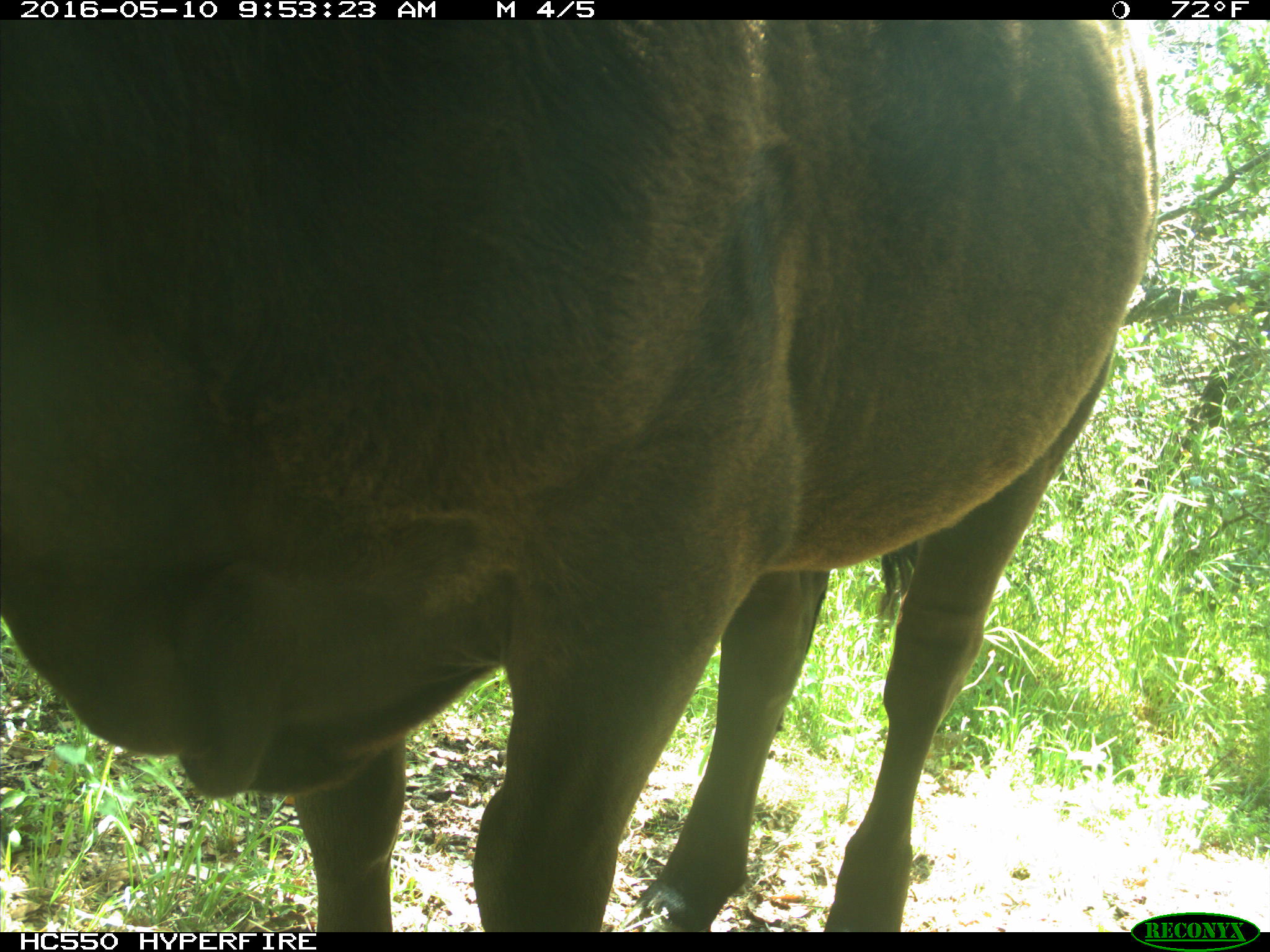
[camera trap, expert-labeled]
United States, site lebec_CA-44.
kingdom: Animalia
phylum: Chordata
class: Mammalia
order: Artiodactyla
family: Bovidae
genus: Bos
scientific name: Bos taurus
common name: domestic cow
Bos taurus (domestic cow).